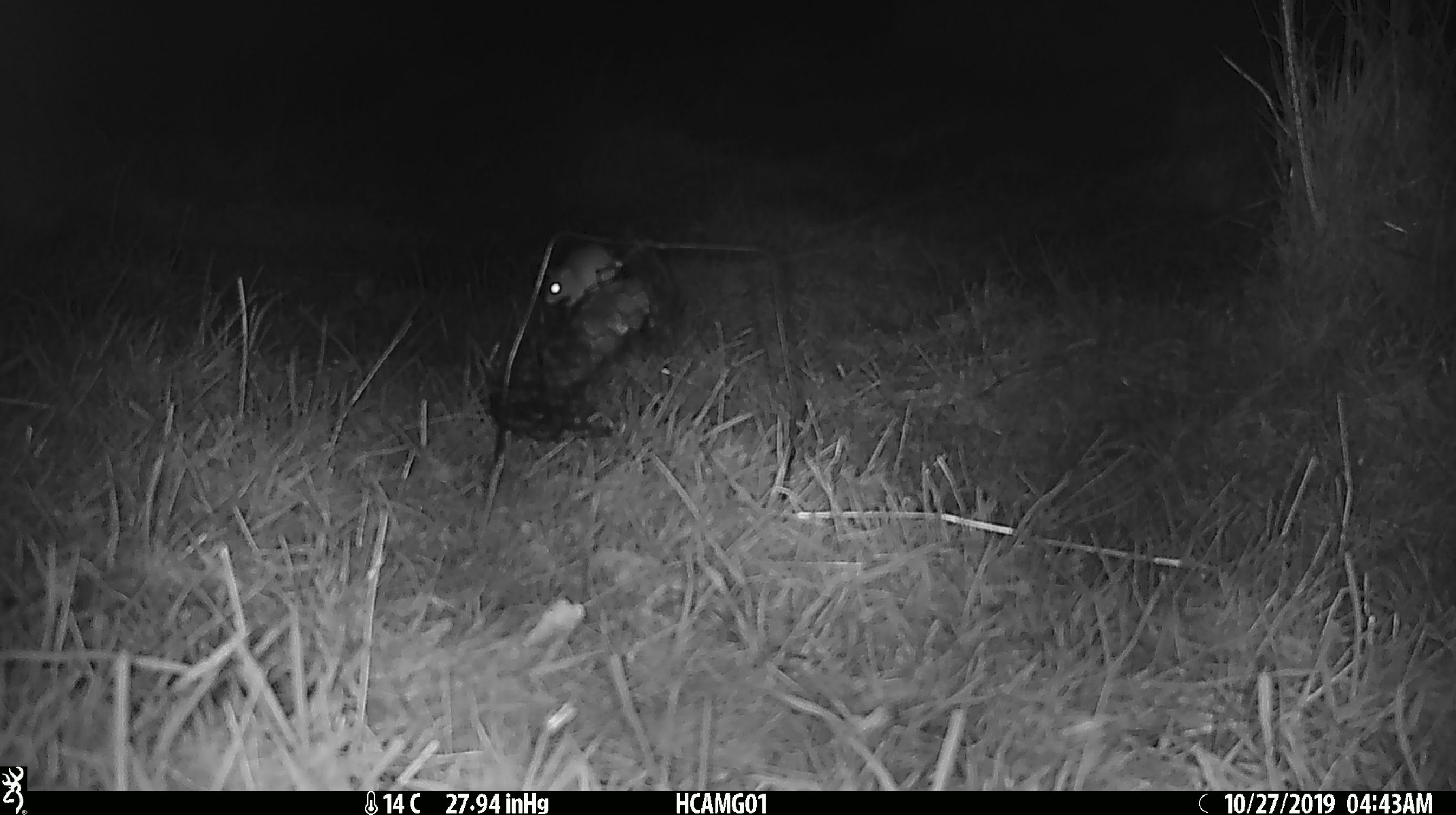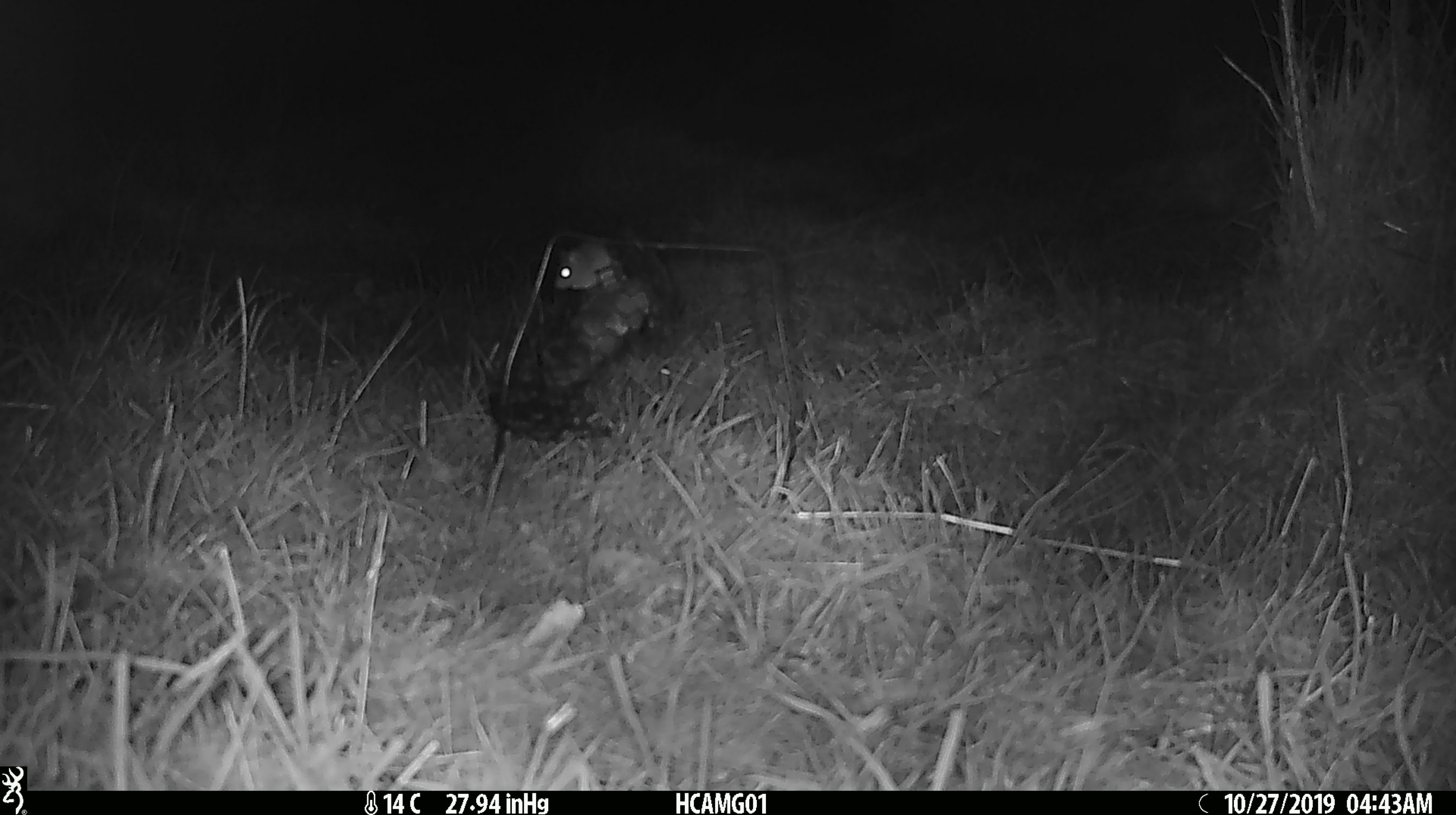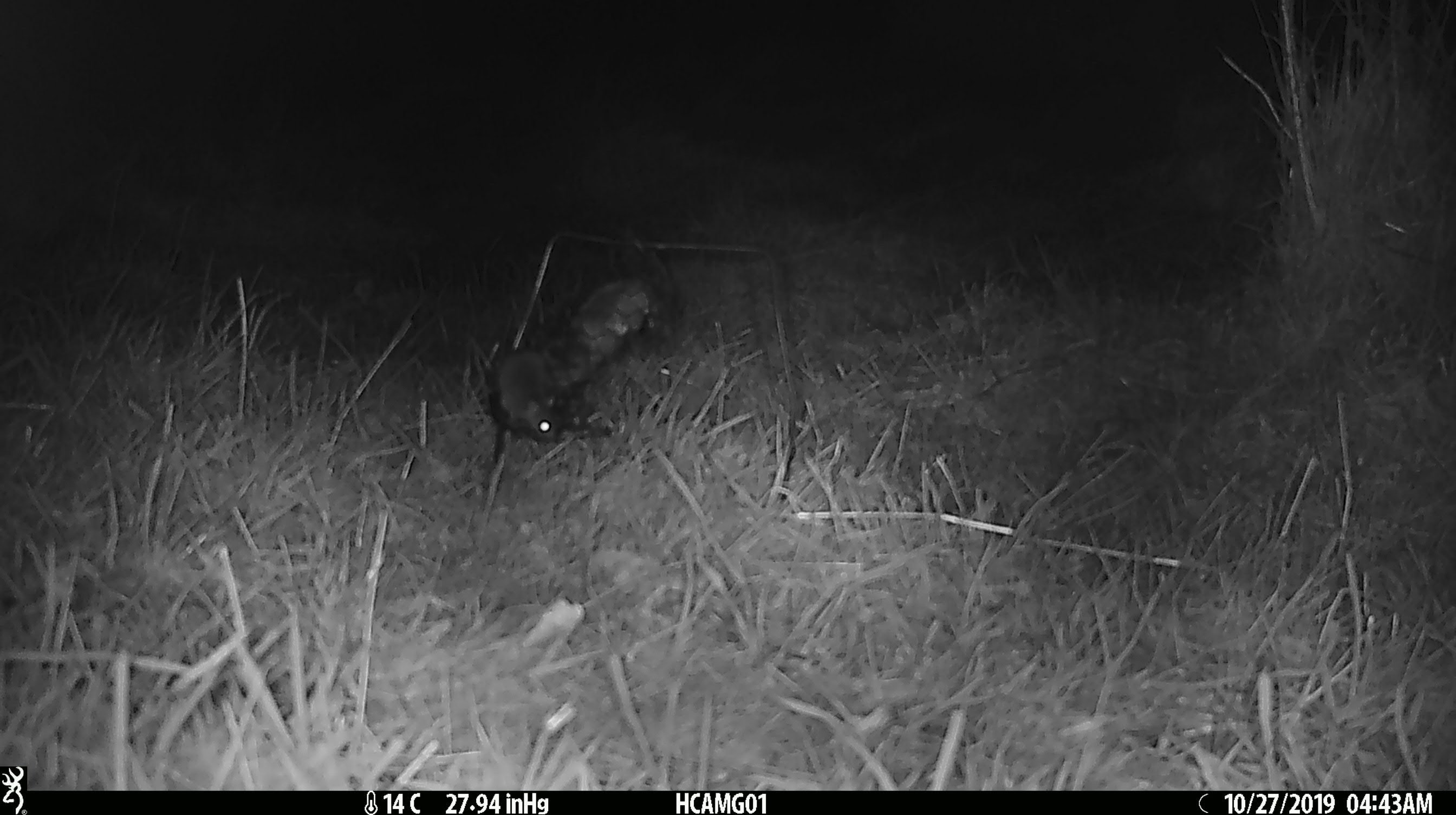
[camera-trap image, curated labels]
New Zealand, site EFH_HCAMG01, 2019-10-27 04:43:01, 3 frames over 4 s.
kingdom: Animalia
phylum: Chordata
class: Mammalia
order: Rodentia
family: Muridae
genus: Mus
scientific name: Mus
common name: mouse